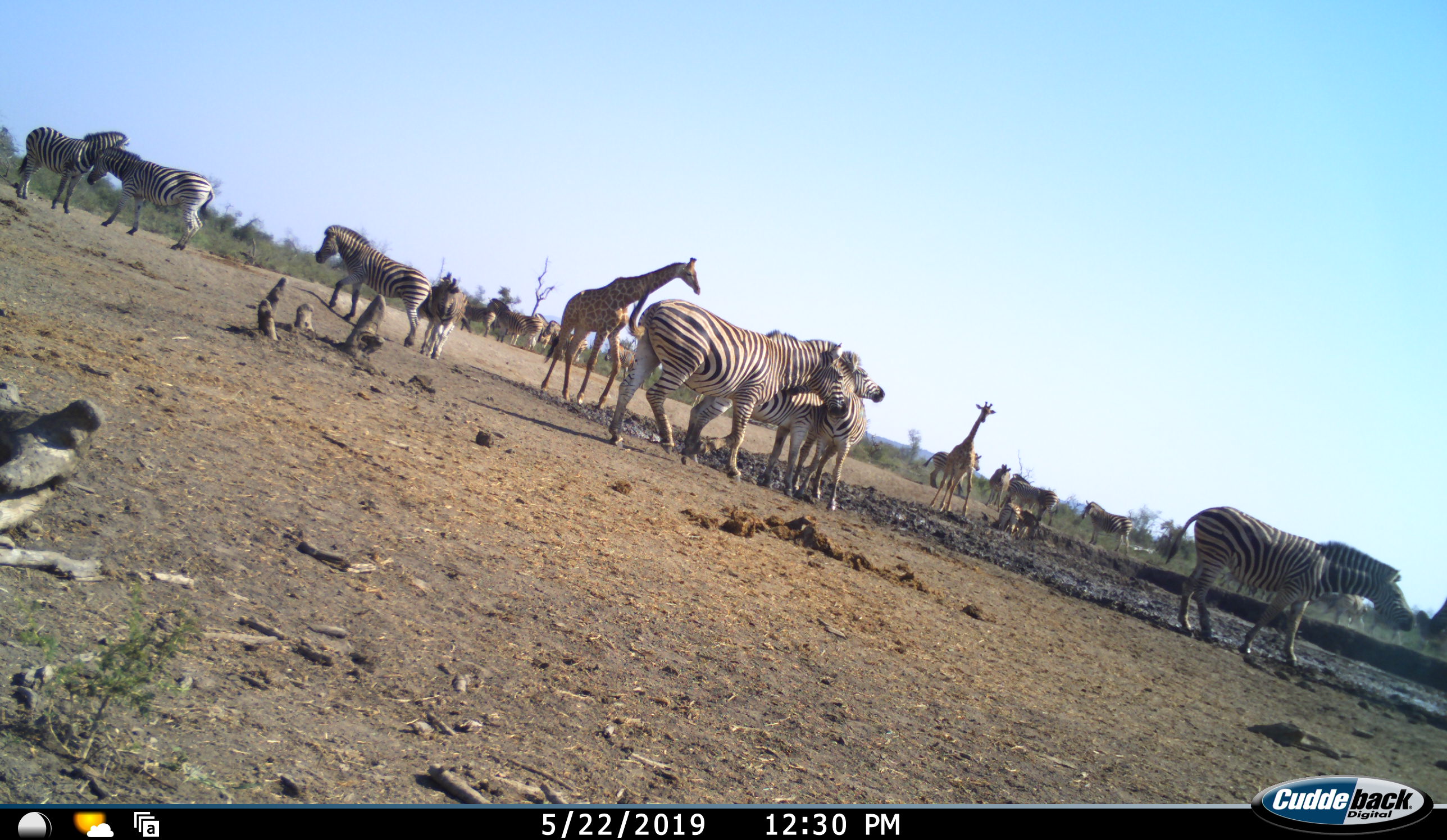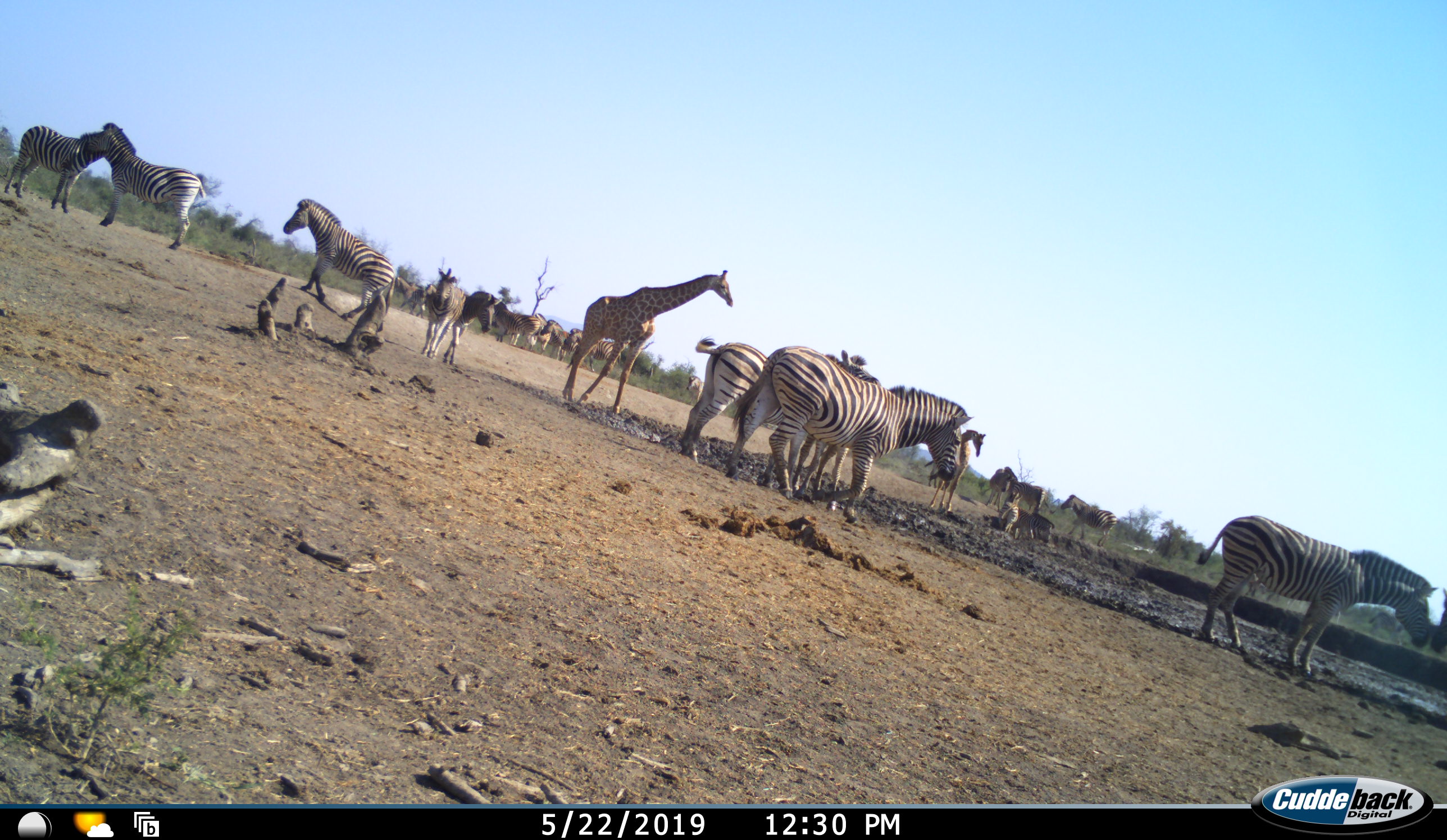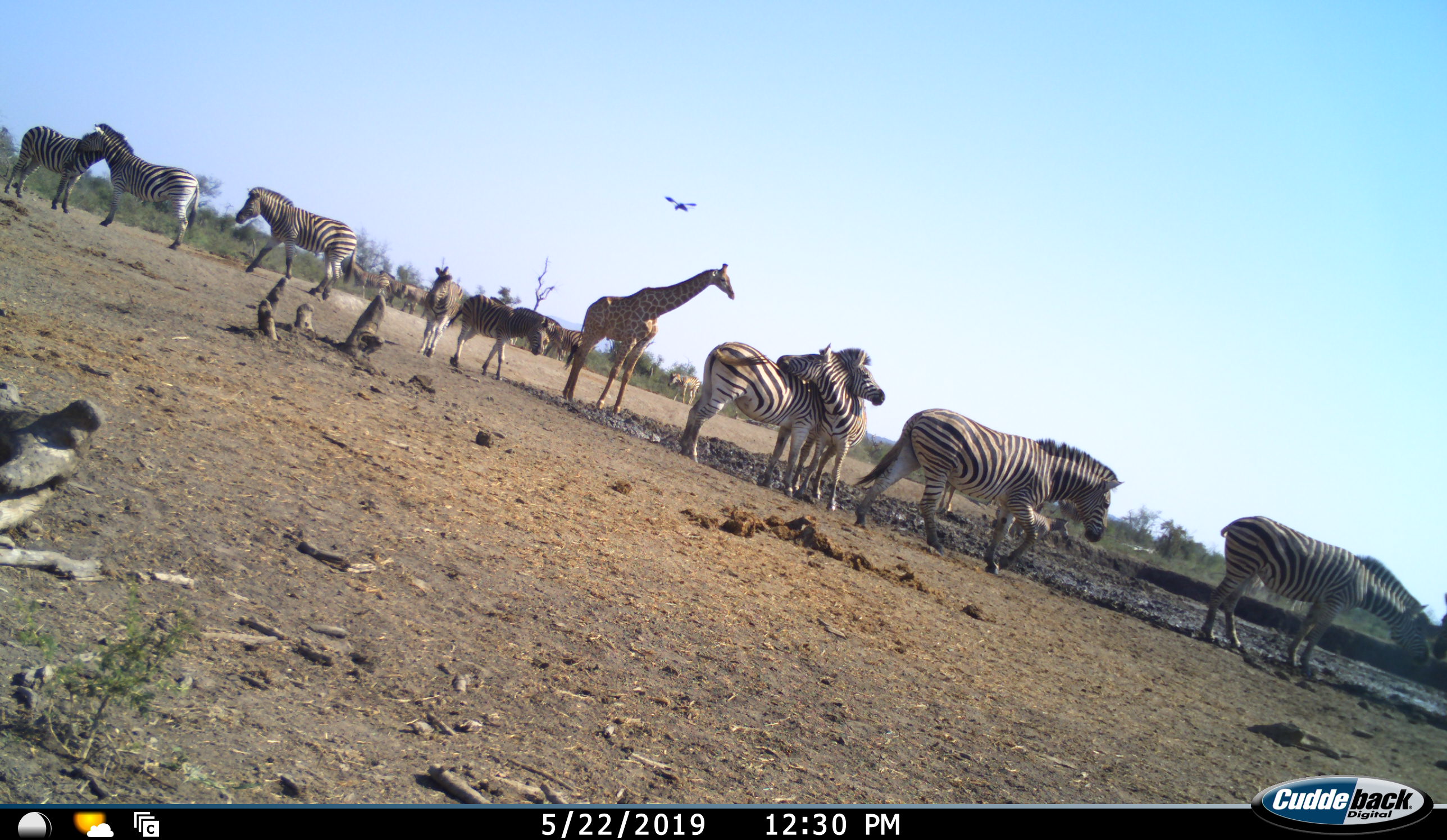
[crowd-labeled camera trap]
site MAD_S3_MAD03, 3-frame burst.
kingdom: Animalia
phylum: Chordata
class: Mammalia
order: Artiodactyla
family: Giraffidae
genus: Giraffa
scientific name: Giraffa camelopardalis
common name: giraffe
Giraffe (Giraffa camelopardalis), count 2. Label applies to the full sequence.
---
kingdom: Animalia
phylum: Chordata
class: Mammalia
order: Perissodactyla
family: Equidae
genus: Equus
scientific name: Equus quagga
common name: plains zebra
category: zebraplains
Zebraplains (plains zebra) (Equus quagga), count 11-50. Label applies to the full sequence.